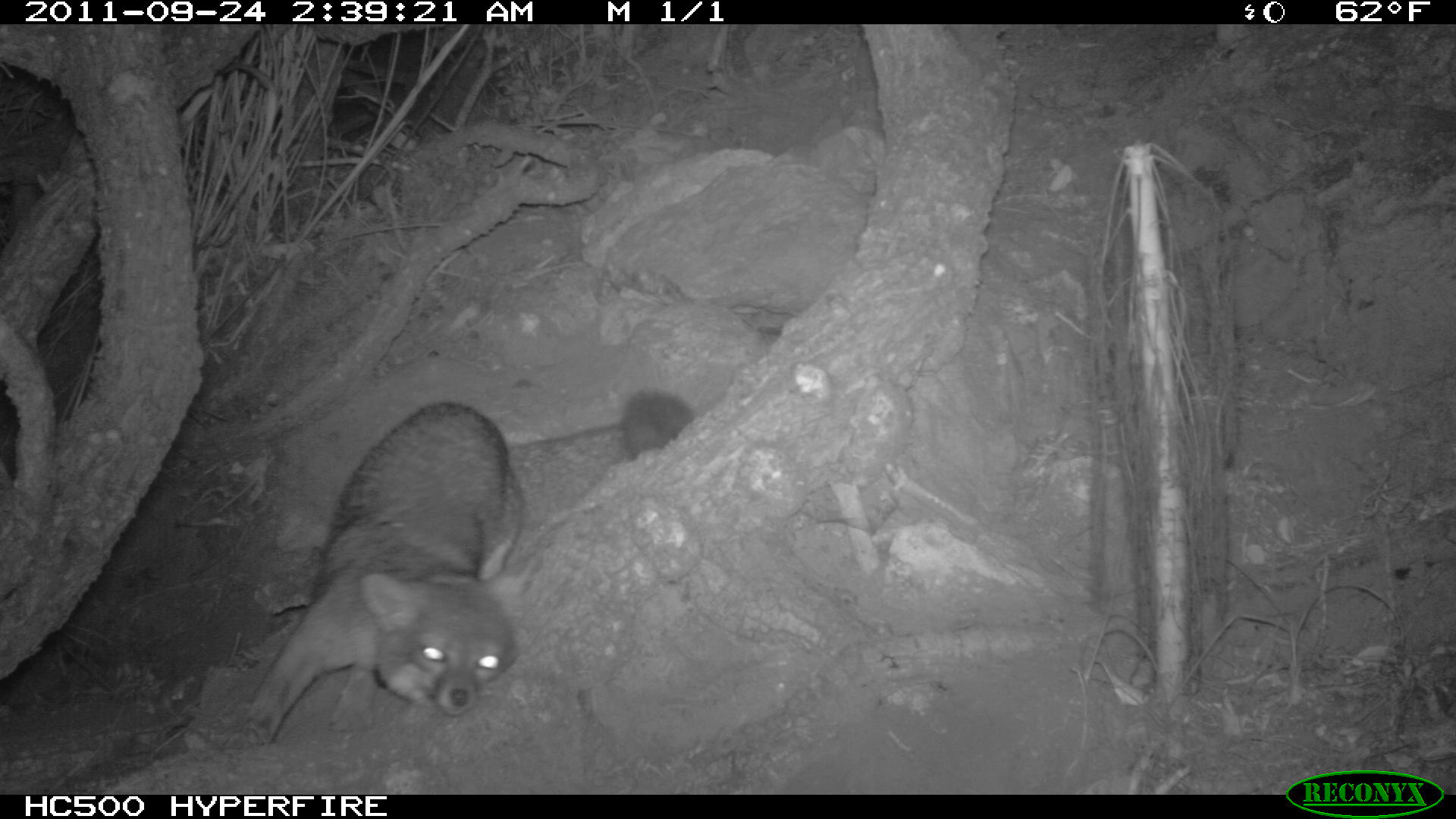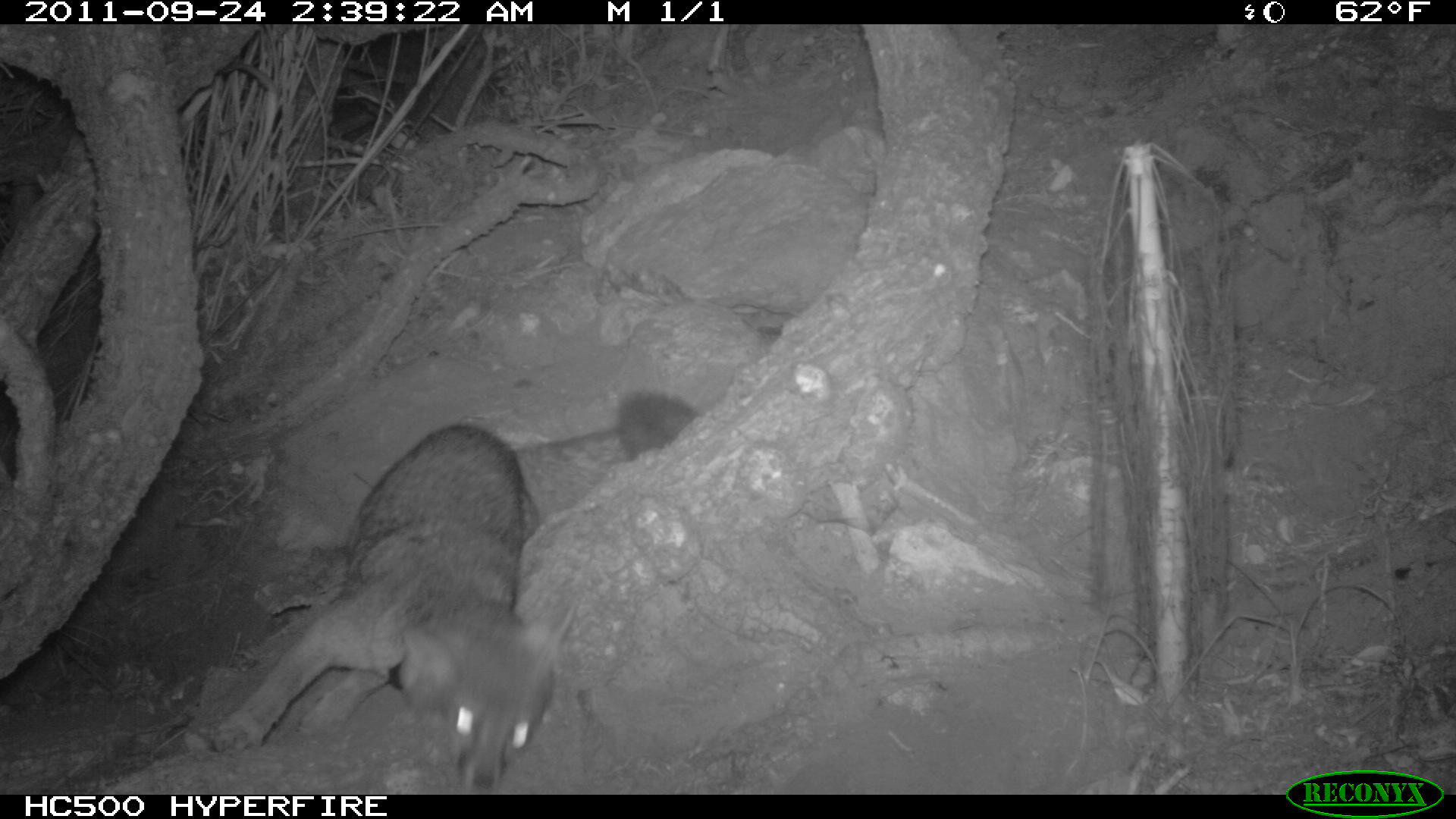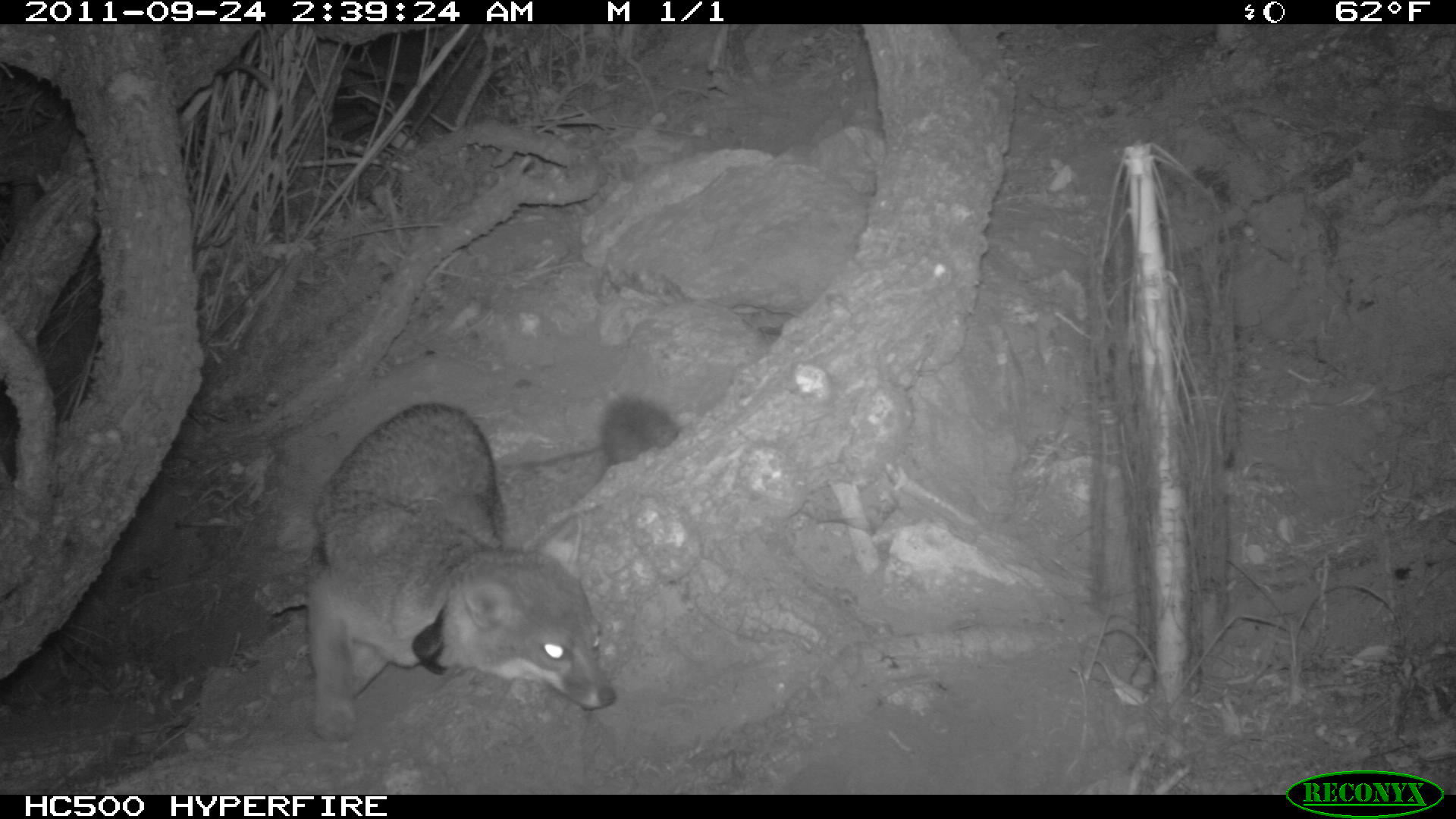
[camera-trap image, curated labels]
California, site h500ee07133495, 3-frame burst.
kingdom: Animalia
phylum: Chordata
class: Mammalia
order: Carnivora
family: Canidae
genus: Urocyon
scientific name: Urocyon littoralis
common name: island fox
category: fox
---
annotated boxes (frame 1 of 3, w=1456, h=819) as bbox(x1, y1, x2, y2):
fox: bbox(219, 386, 695, 749)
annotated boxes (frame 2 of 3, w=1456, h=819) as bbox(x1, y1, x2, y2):
fox: bbox(211, 390, 697, 790)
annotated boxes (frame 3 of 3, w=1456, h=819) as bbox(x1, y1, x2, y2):
fox: bbox(307, 393, 680, 744)